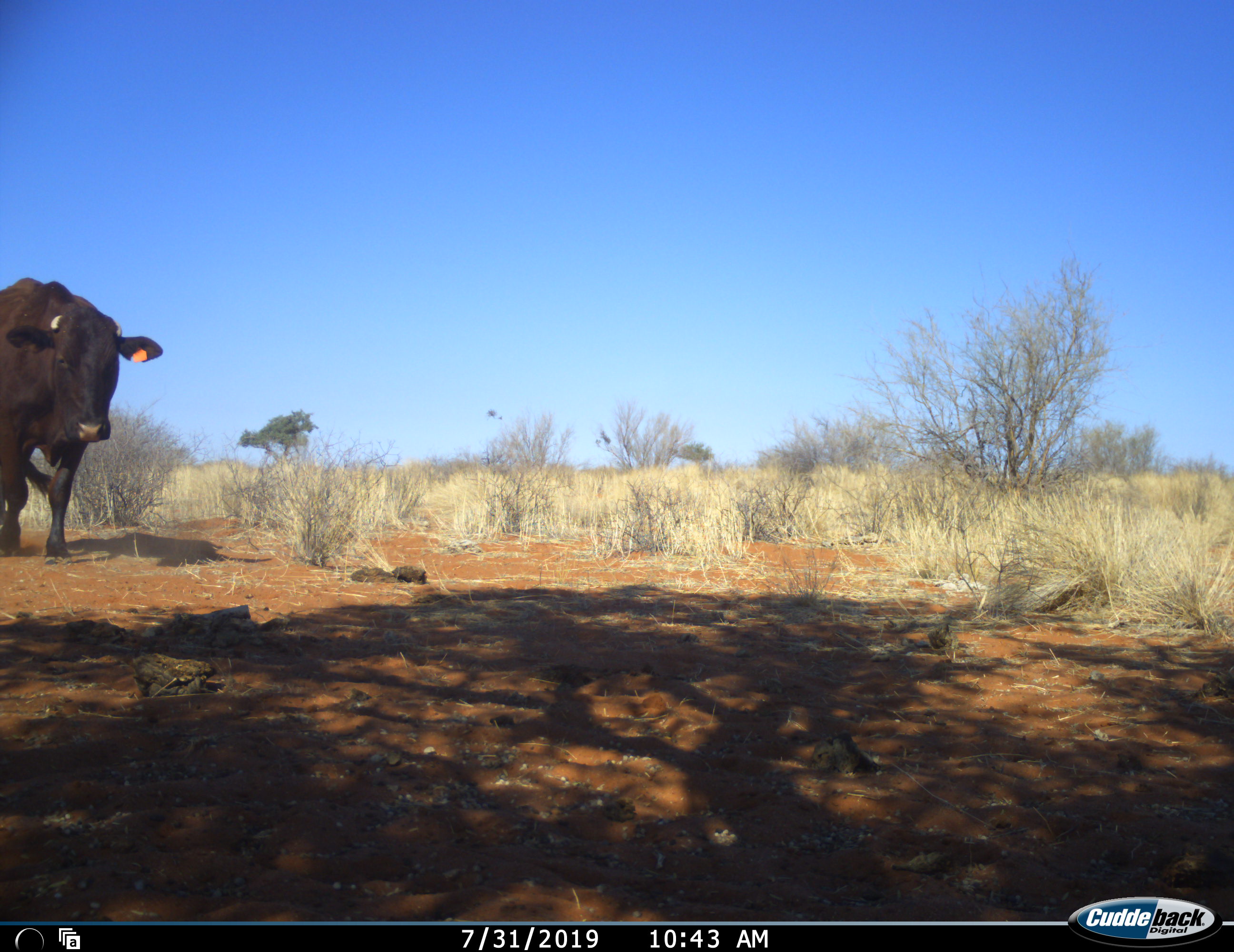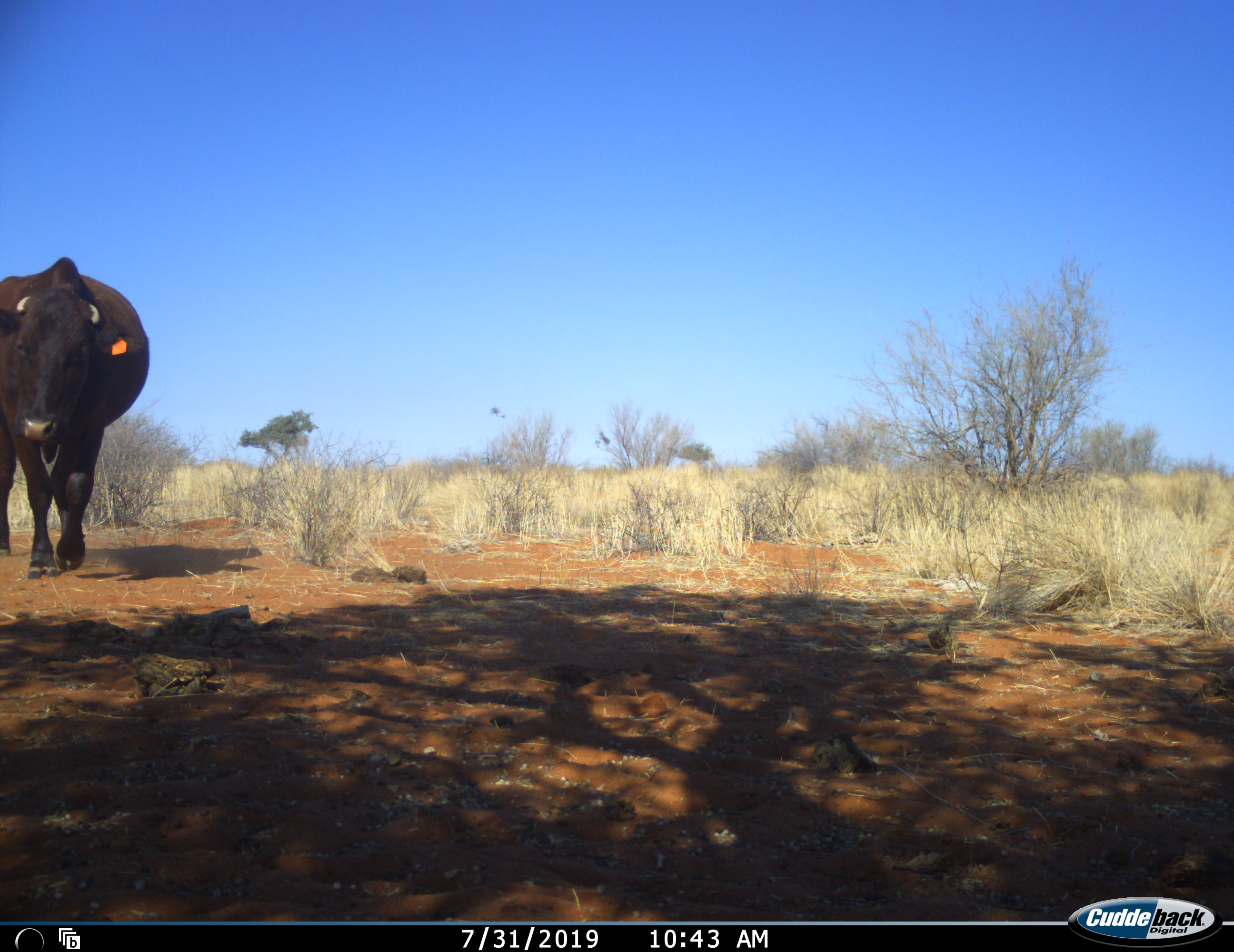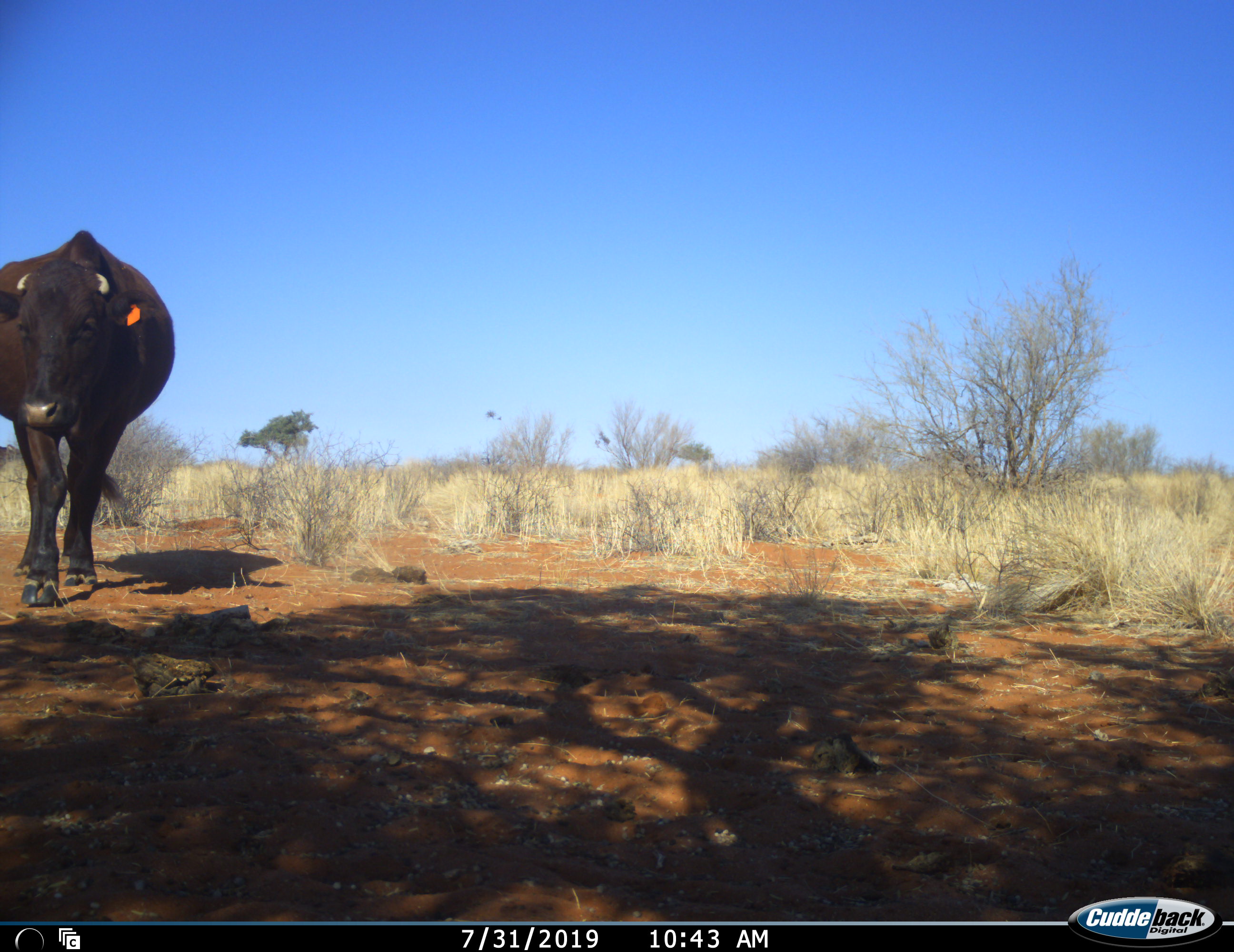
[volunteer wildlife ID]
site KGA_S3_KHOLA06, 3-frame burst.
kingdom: Animalia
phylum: Chordata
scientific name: Vertebrata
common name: domestic animal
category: domesticanimal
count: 1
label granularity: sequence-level